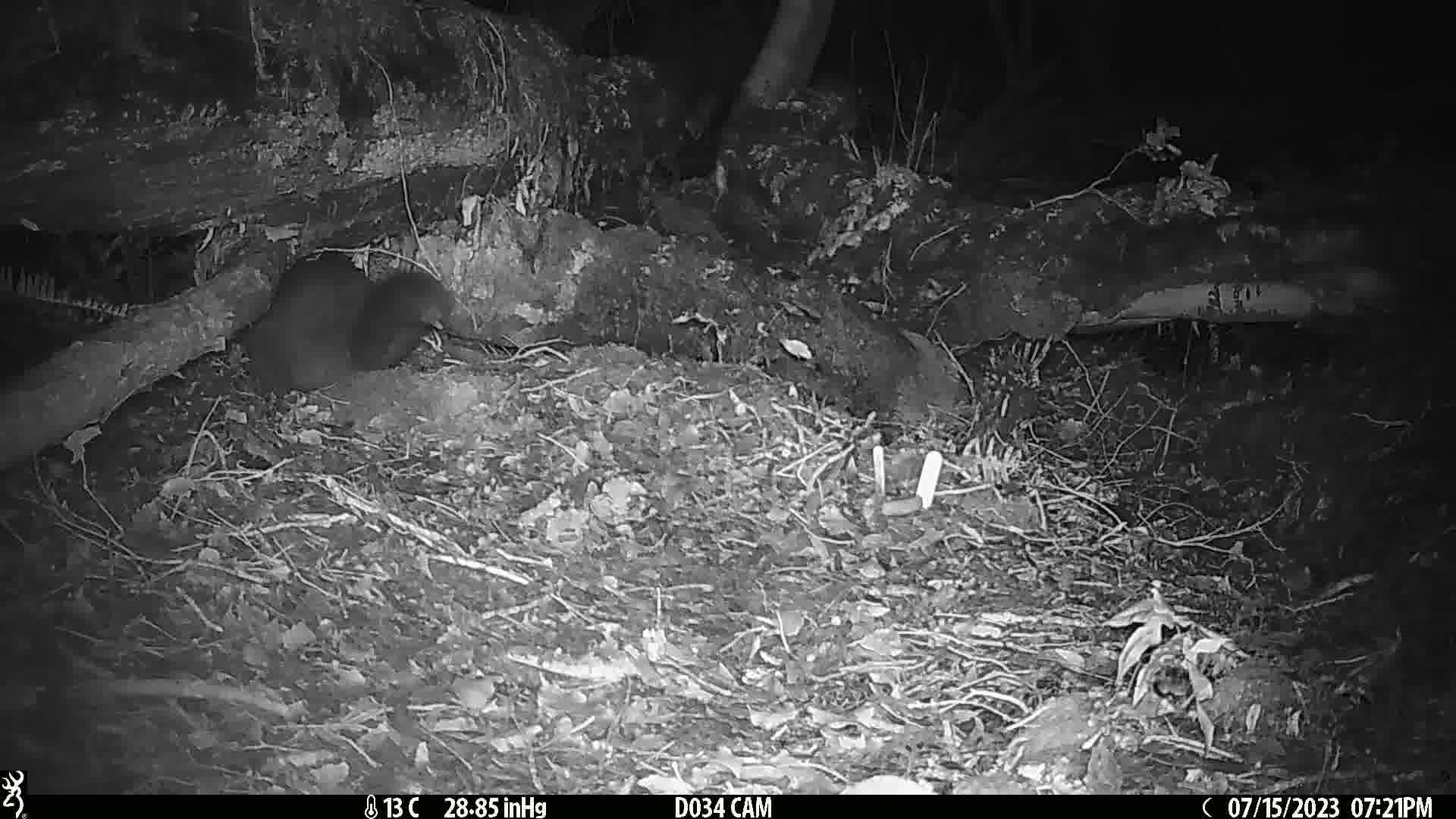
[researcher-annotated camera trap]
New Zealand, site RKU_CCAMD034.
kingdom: Animalia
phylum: Chordata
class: Mammalia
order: Diprotodontia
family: Phalangeridae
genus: Trichosurus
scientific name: Trichosurus vulpecula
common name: common brushtail possum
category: possum